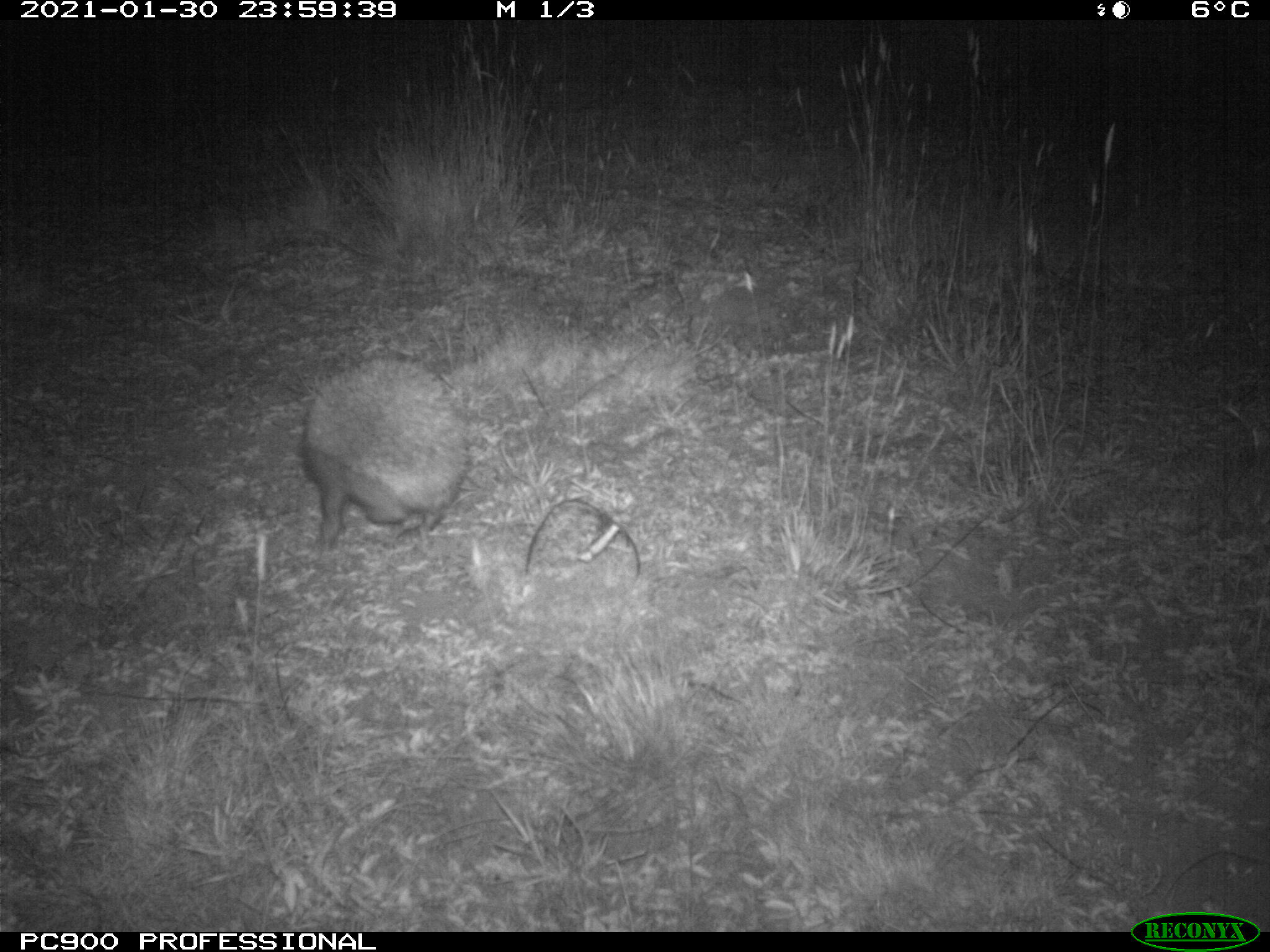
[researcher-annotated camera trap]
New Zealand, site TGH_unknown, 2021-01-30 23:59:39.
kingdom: Animalia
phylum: Chordata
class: Mammalia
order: Eulipotyphla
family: Erinaceidae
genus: Erinaceus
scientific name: Erinaceus europaeus europaeus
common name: european hedgehog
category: hedgehog